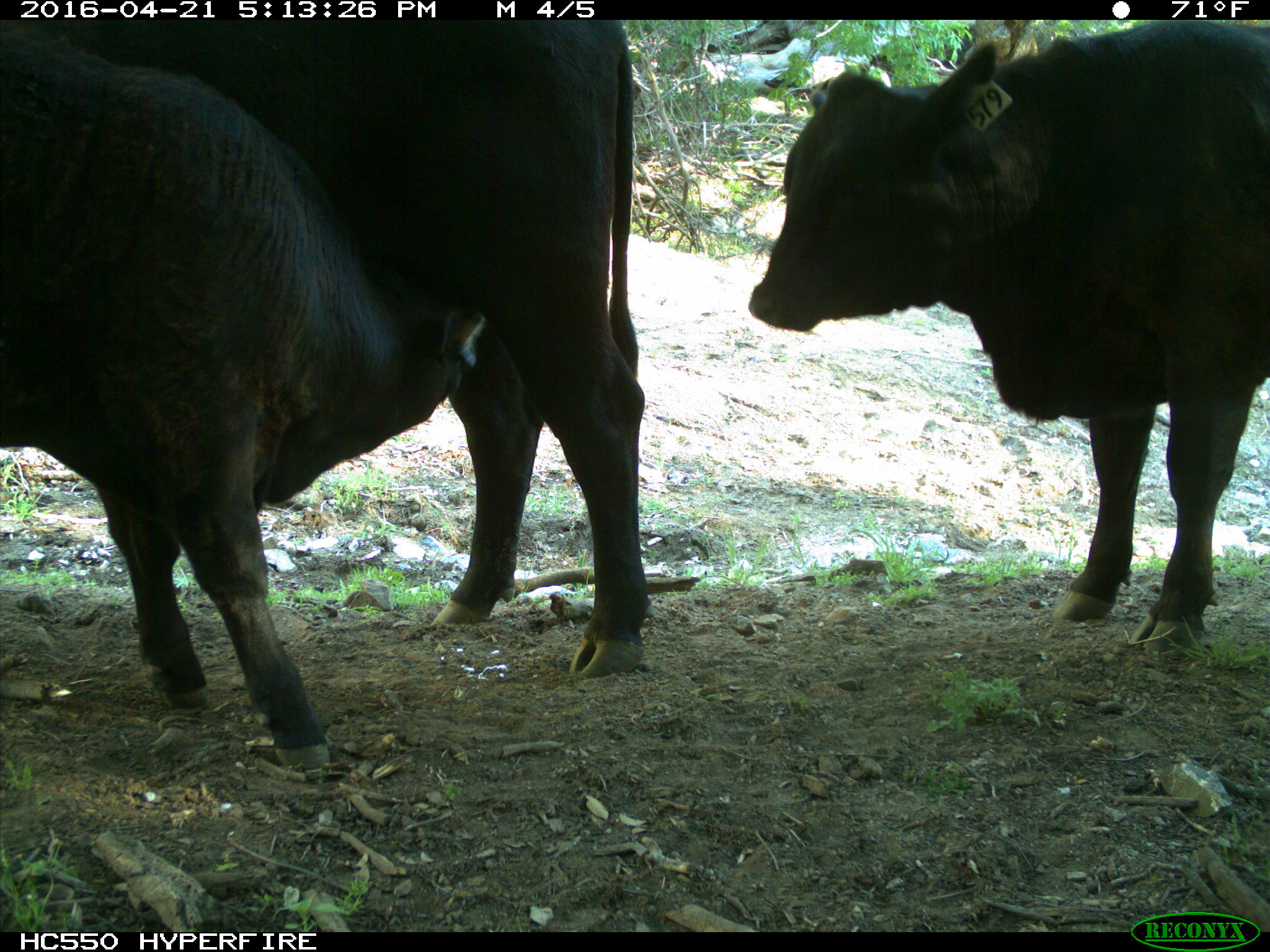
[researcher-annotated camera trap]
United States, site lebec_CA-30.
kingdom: Animalia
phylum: Chordata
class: Mammalia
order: Artiodactyla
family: Bovidae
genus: Bos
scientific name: Bos taurus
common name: domestic cow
Bos taurus (domestic cow).